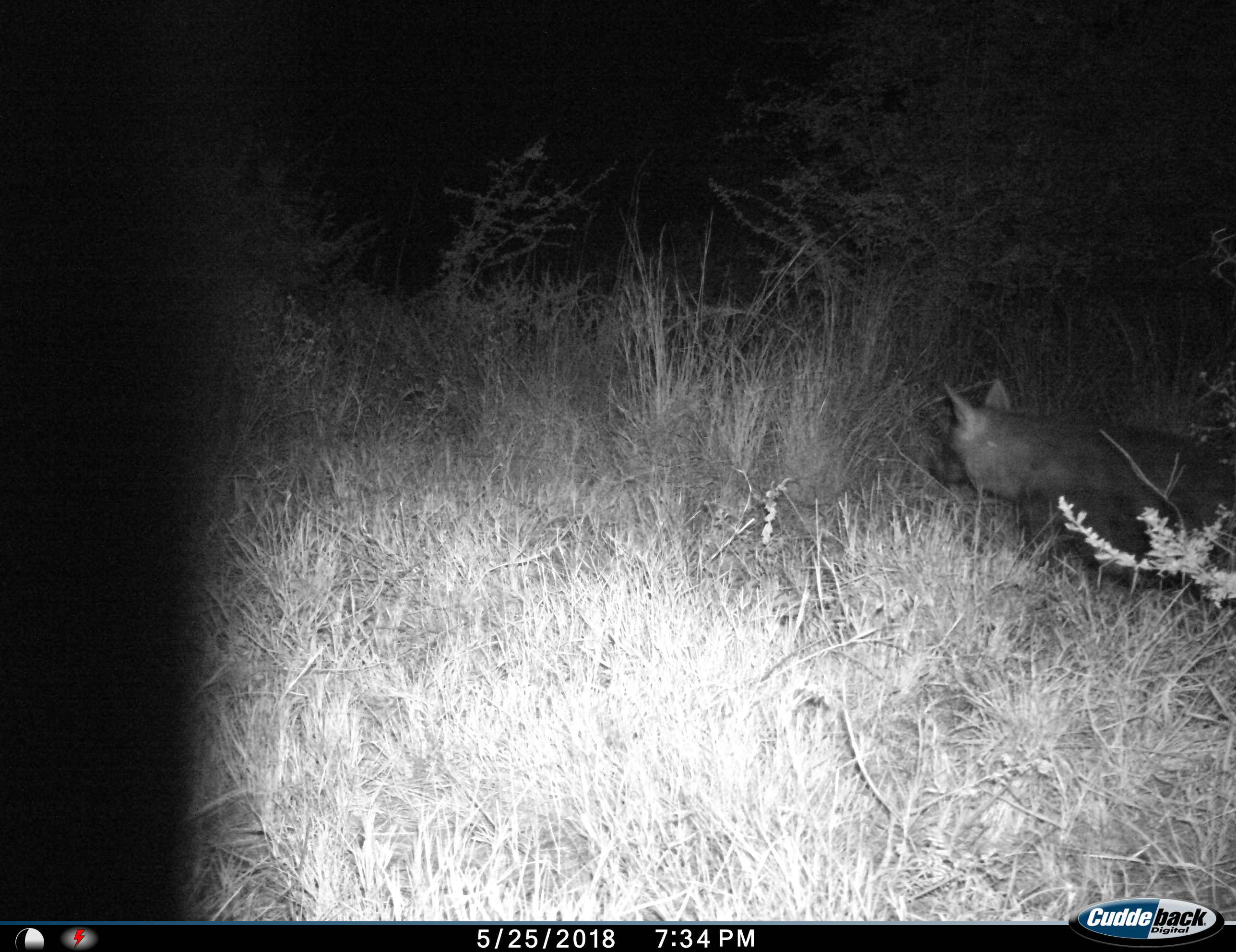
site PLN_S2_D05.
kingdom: Animalia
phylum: Chordata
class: Mammalia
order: Carnivora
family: Hyaenidae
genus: Parahyaena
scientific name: Parahyaena brunnea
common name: brown hyena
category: hyenabrown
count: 1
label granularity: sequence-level